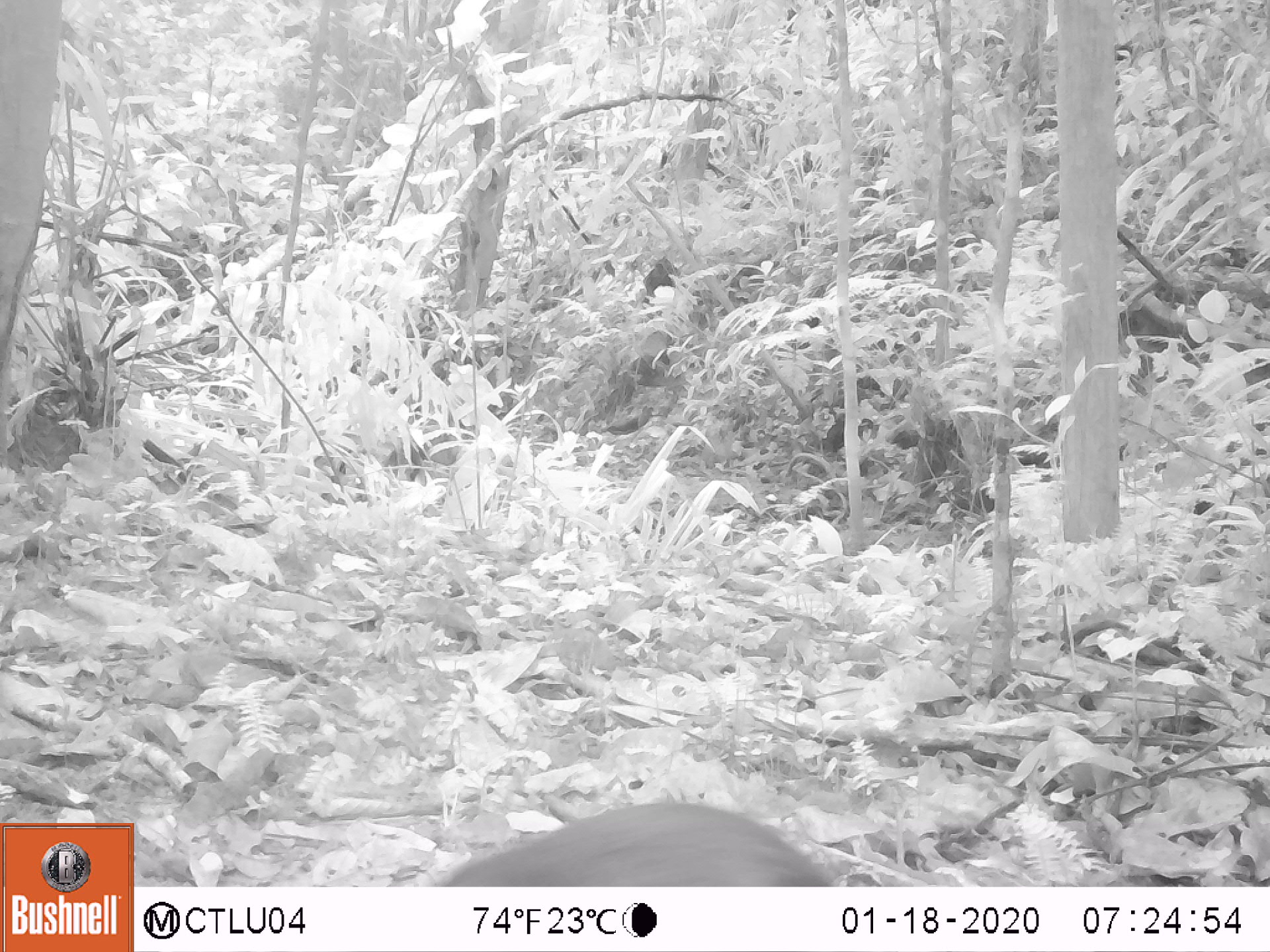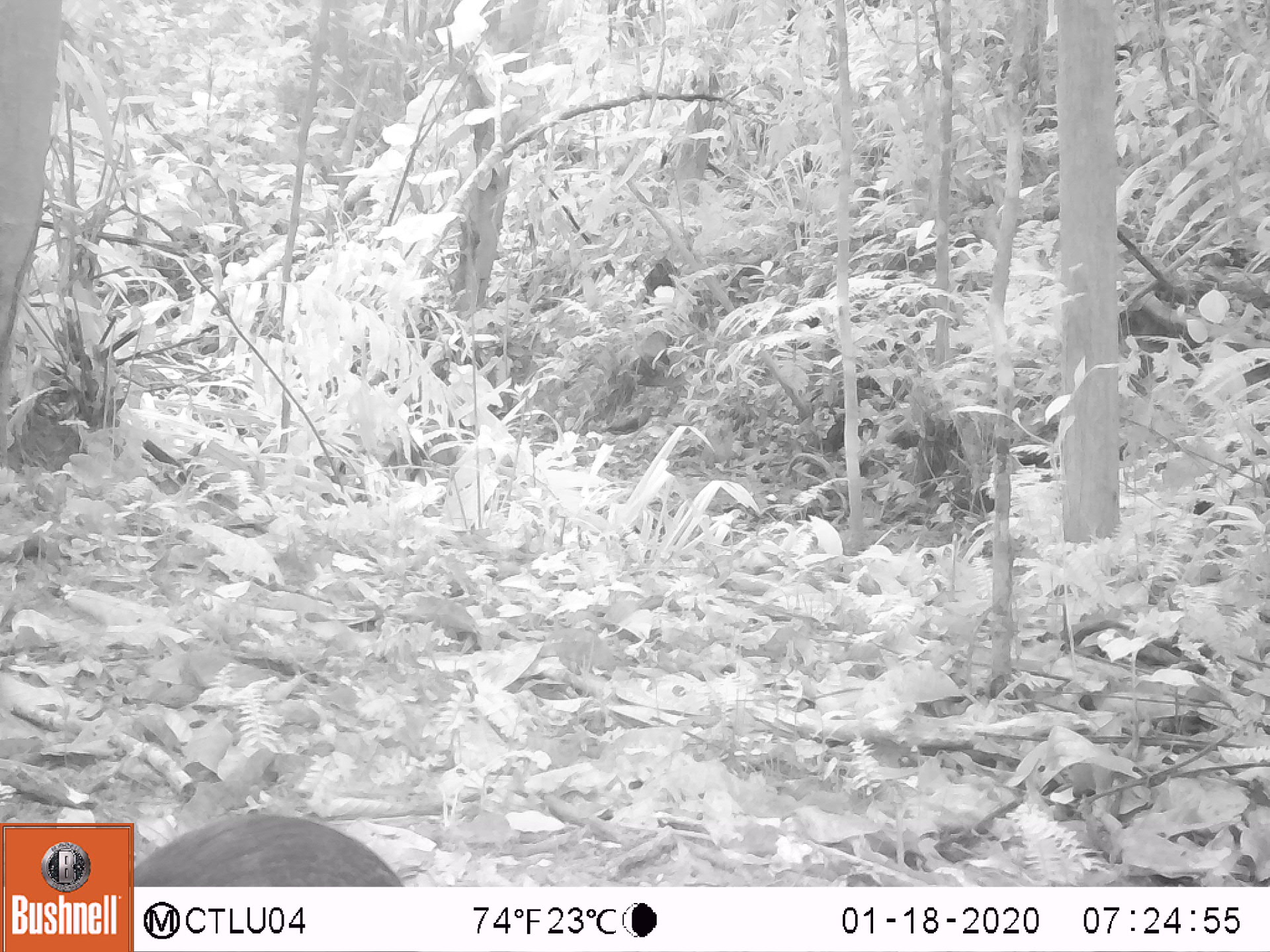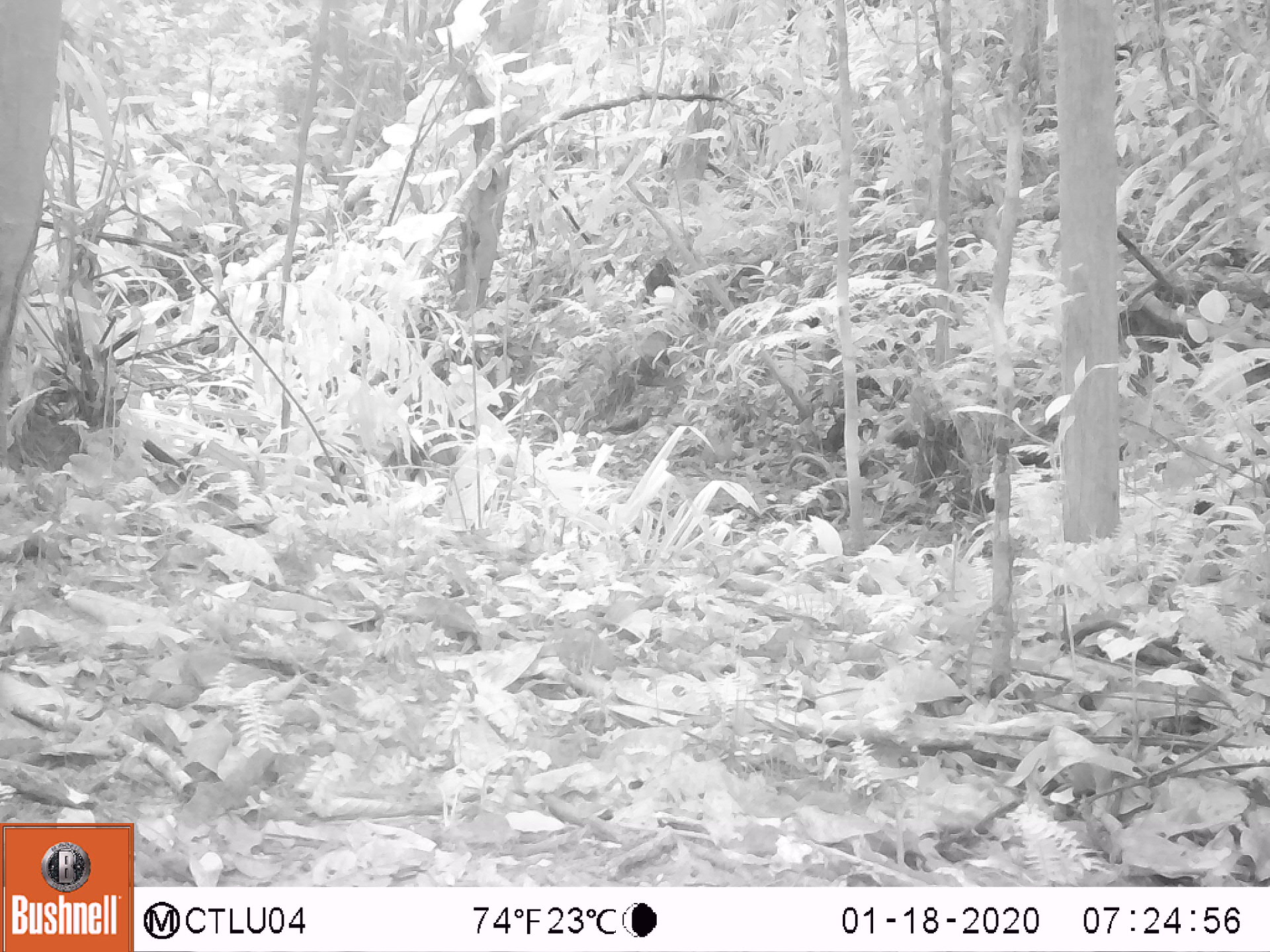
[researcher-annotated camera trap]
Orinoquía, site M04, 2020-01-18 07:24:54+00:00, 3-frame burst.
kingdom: Animalia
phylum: Chordata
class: Mammalia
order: Rodentia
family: Dasyproctidae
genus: Dasyprocta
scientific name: Dasyprocta fuliginosa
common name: black agouti